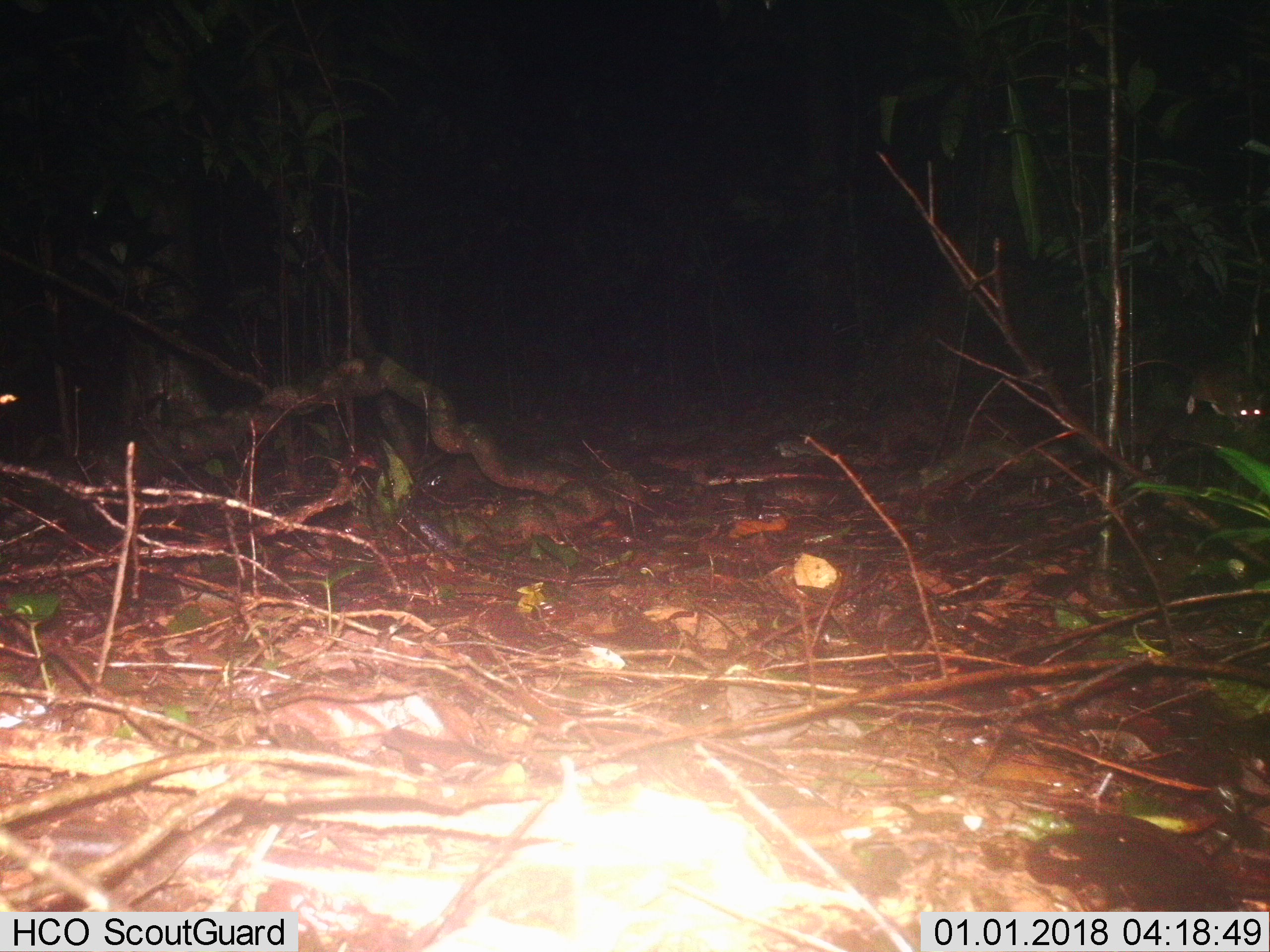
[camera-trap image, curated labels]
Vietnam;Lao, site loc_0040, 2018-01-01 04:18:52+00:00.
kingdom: Animalia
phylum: Chordata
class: Mammalia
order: Rodentia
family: Muridae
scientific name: Muridae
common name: old-world mice and rats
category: unidentified murid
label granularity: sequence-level